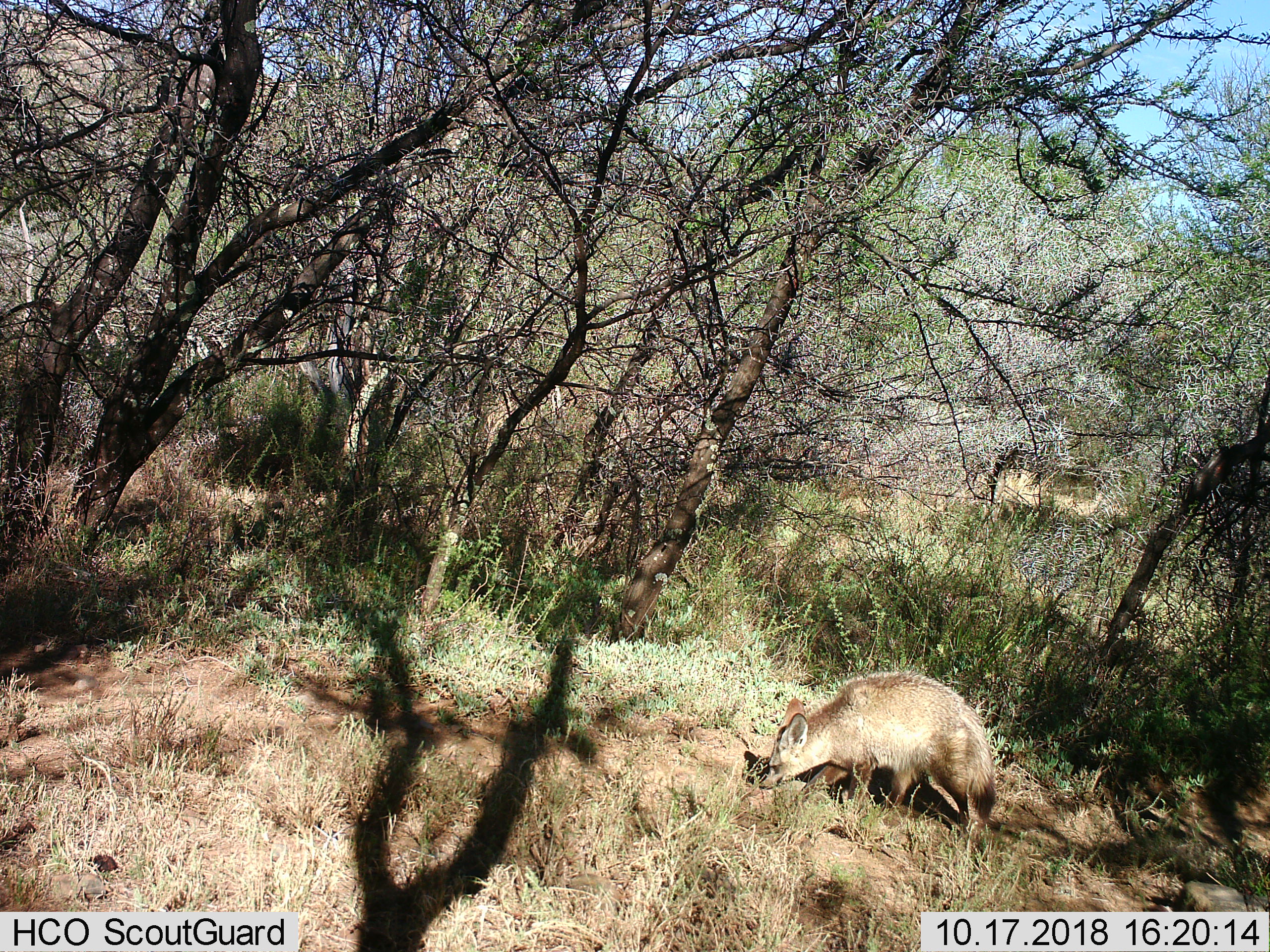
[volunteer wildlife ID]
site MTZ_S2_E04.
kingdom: Animalia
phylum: Chordata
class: Mammalia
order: Carnivora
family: Canidae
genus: Otocyon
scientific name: Otocyon megalotis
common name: bat-eared fox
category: foxbateared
Foxbateared (bat-eared fox) (Otocyon megalotis), count 1. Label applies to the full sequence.